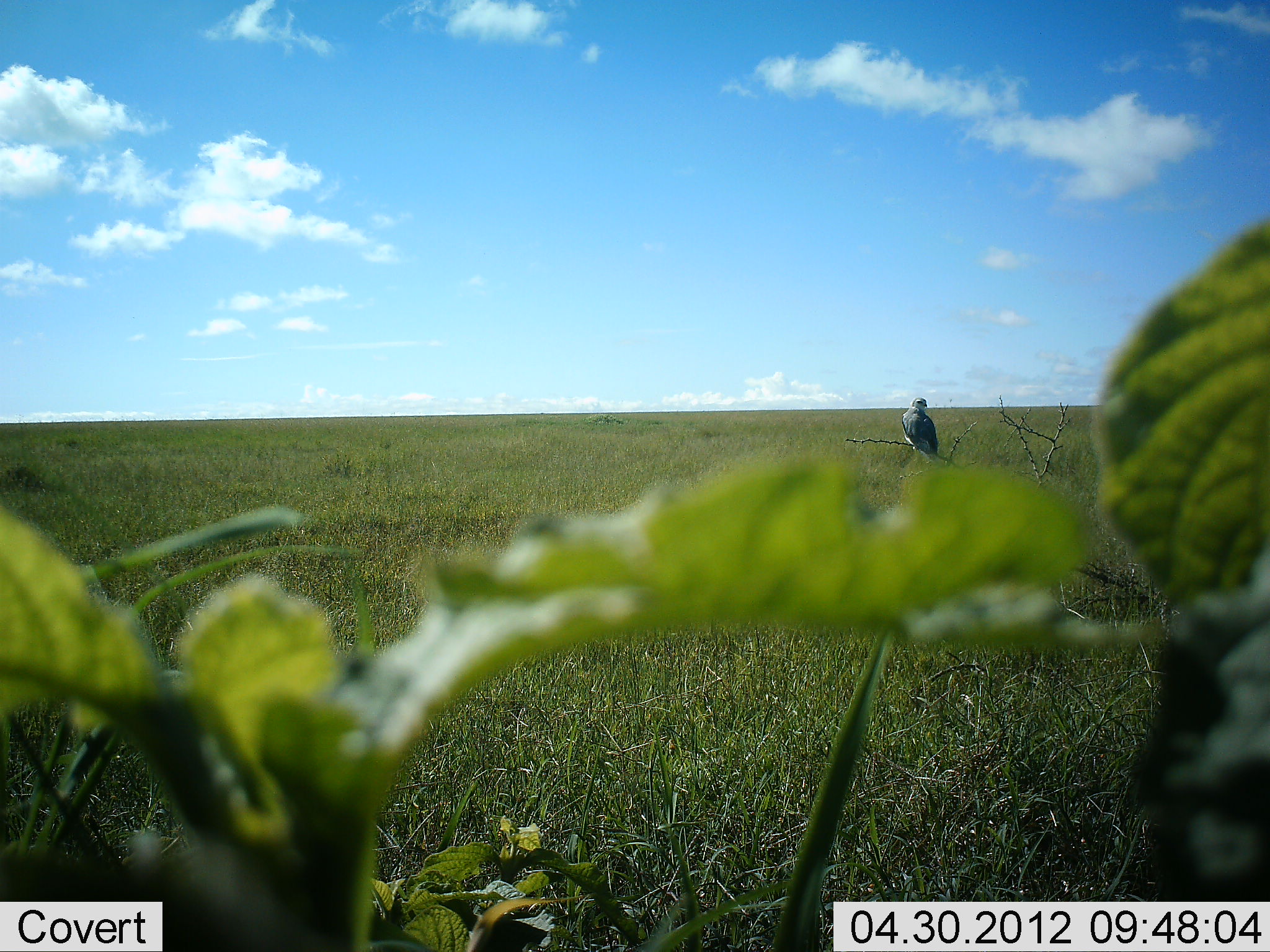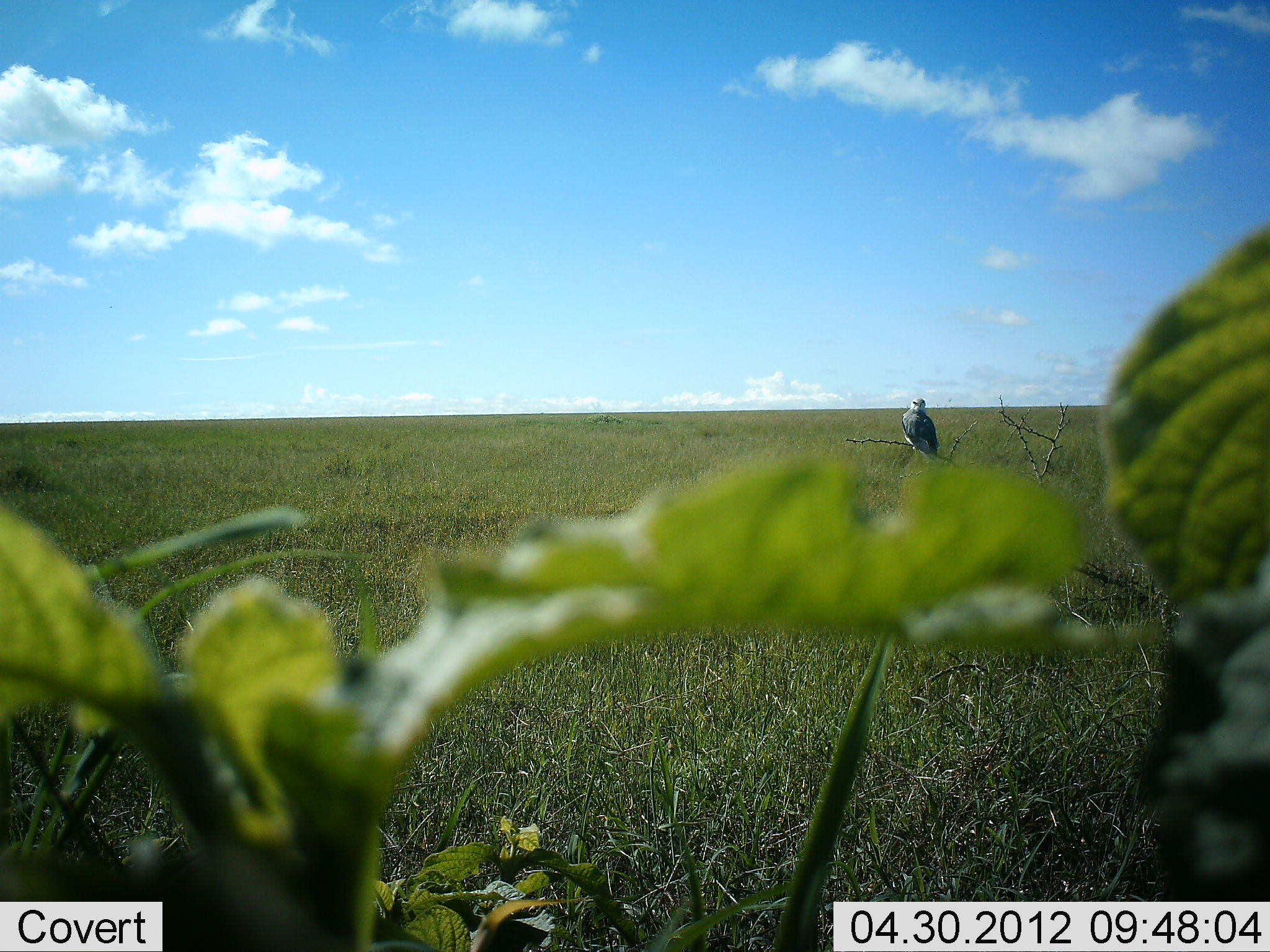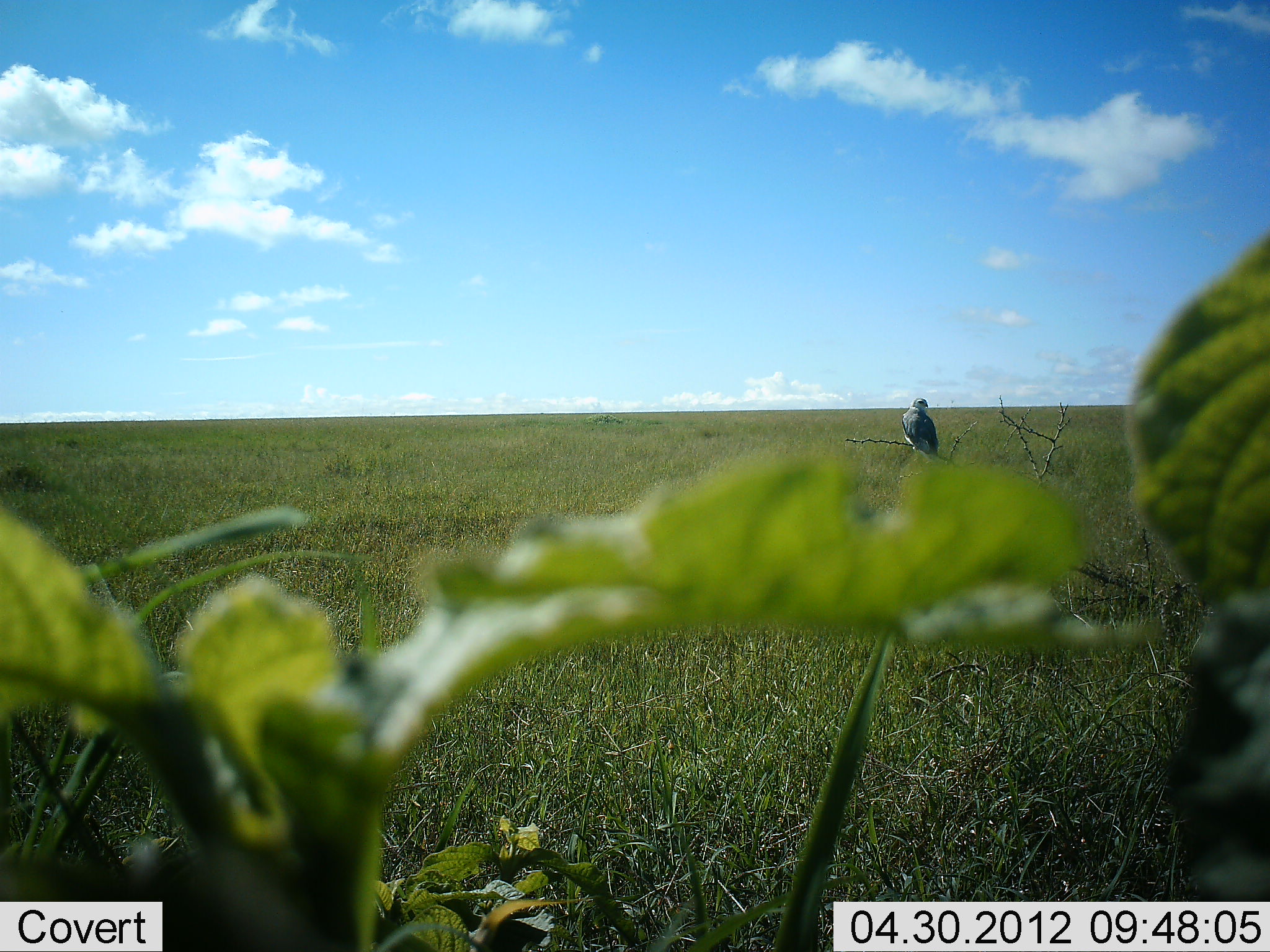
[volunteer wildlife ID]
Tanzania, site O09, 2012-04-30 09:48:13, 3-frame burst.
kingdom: Animalia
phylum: Chordata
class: Aves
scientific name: Aves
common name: bird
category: otherbird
Otherbird (bird) (Aves), count 1. Behavior (volunteer vote fractions): standing 79%, resting 29%, moving 0%, interacting 0%. Young present (vote fraction): 0%. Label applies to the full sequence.